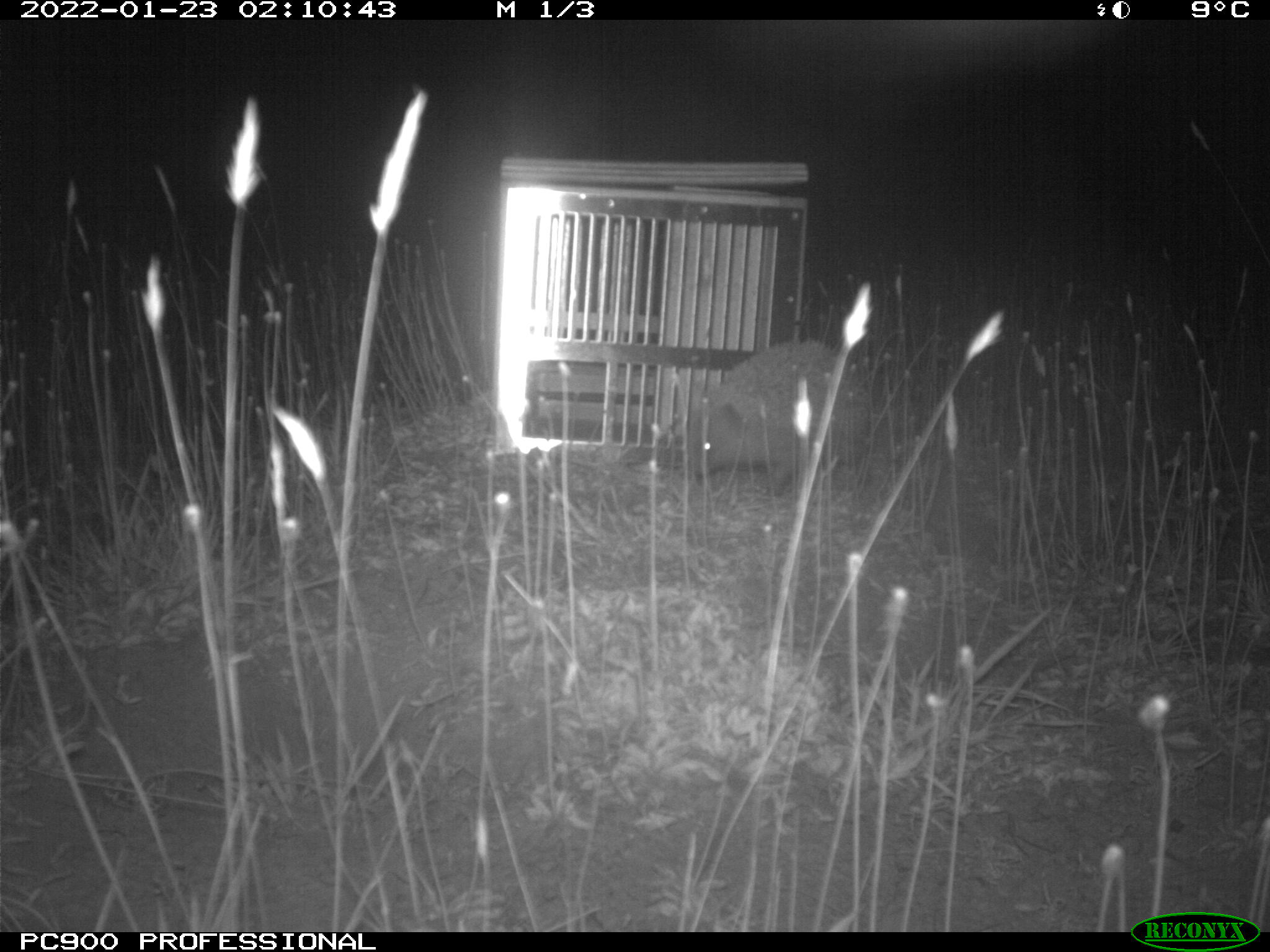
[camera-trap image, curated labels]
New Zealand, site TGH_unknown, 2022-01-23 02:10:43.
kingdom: Animalia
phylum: Chordata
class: Mammalia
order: Eulipotyphla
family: Erinaceidae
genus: Erinaceus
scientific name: Erinaceus europaeus europaeus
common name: european hedgehog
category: hedgehog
Hedgehog (european hedgehog) (Erinaceus europaeus europaeus).